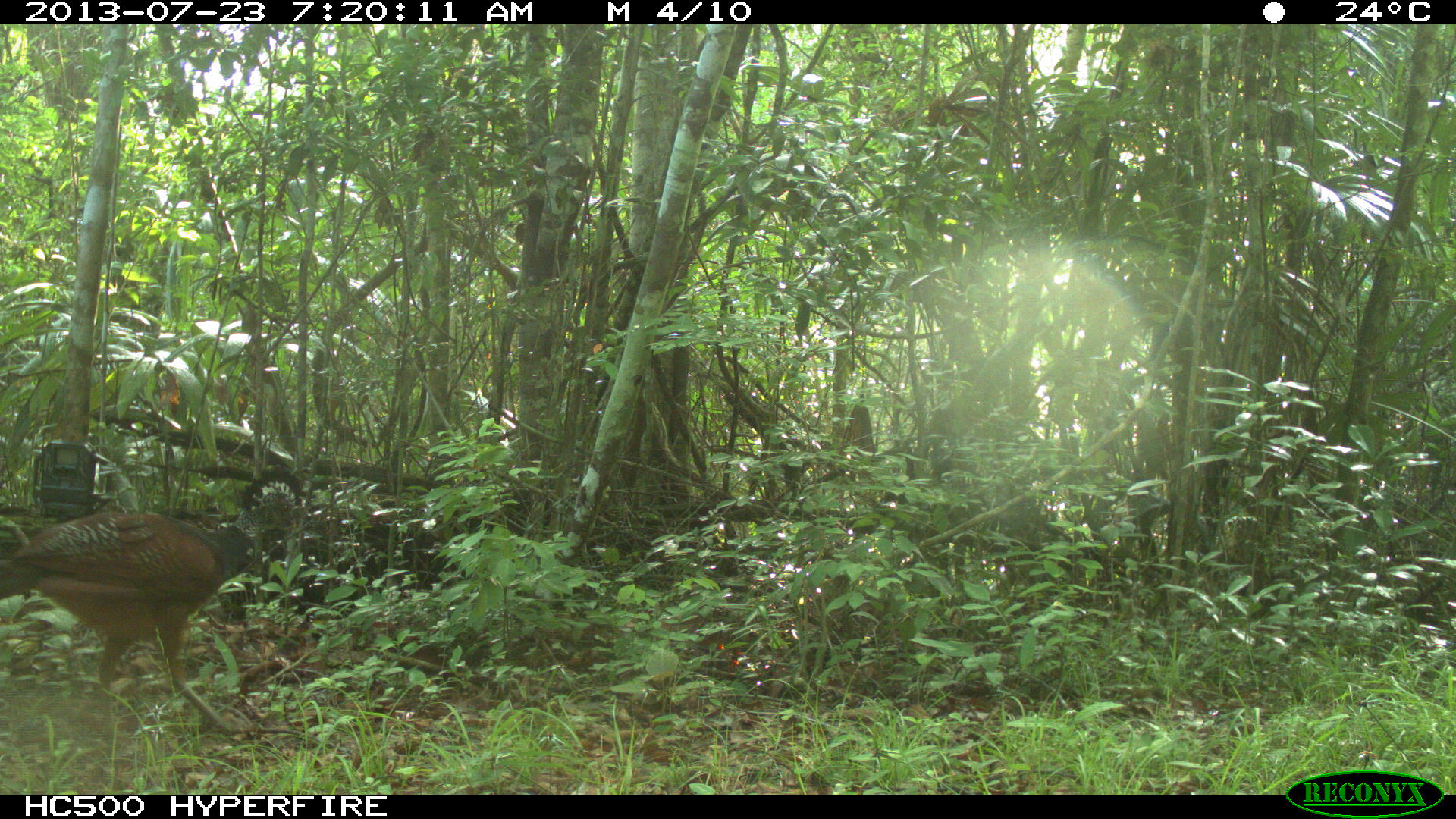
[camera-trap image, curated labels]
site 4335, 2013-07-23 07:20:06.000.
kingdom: Animalia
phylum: Chordata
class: Aves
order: Galliformes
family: Cracidae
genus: Crax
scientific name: Crax rubra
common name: great curassow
Crax rubra (great curassow), count 1, sex female.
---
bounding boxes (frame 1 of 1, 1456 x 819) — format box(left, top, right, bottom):
crax rubra: box(0, 464, 307, 737)